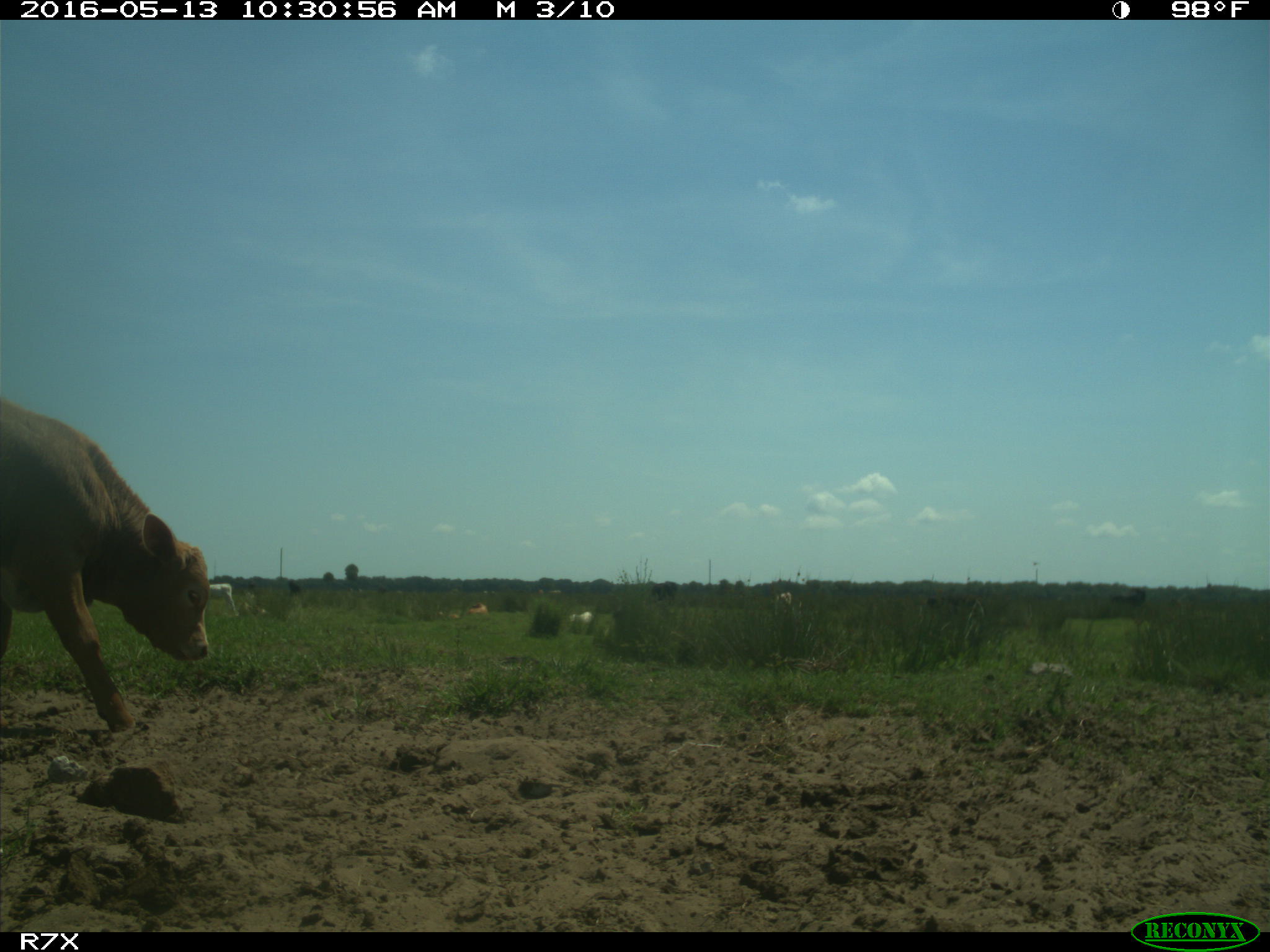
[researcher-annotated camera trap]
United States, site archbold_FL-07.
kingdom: Animalia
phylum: Chordata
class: Mammalia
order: Artiodactyla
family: Bovidae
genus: Bos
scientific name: Bos taurus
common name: domestic cow